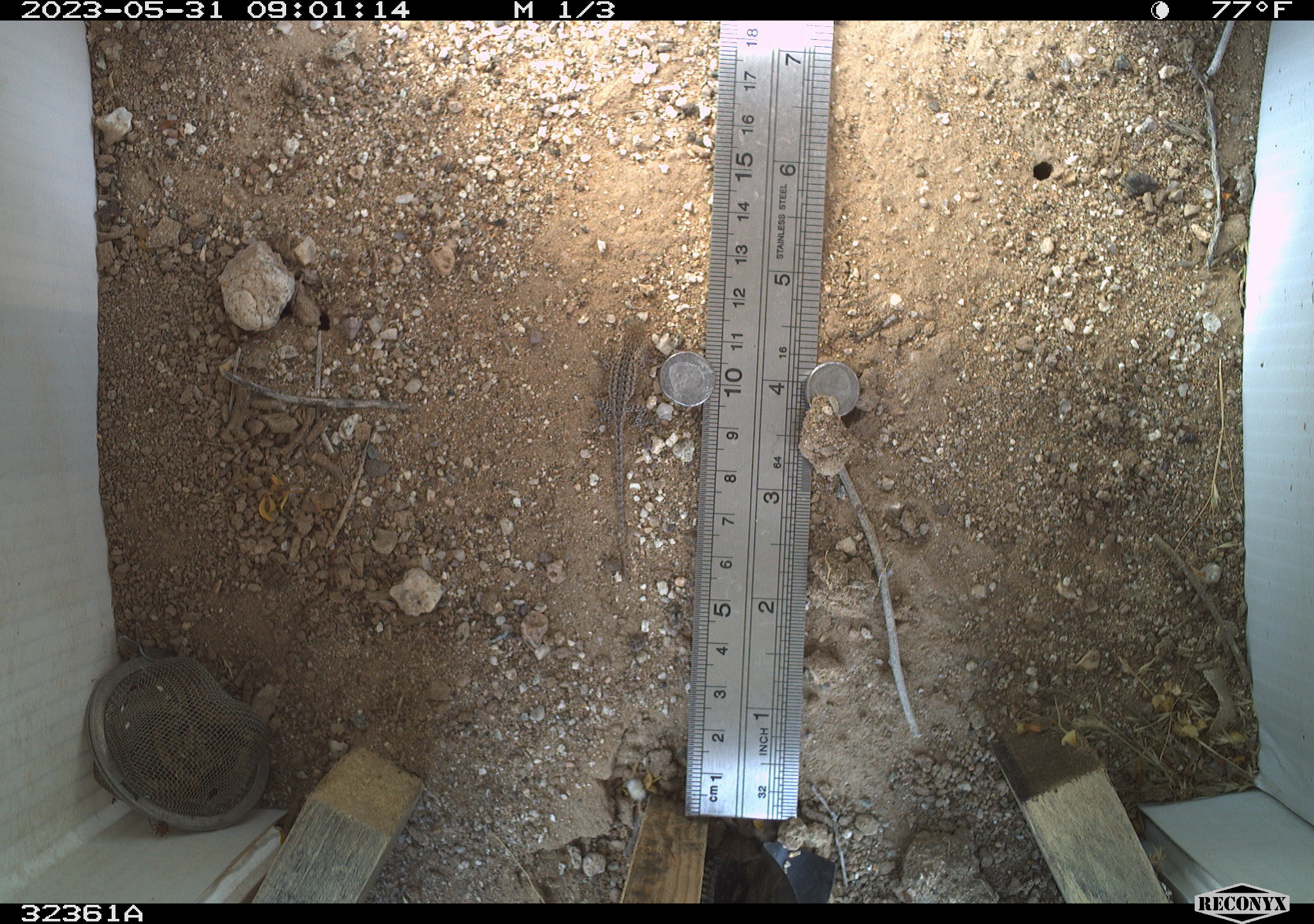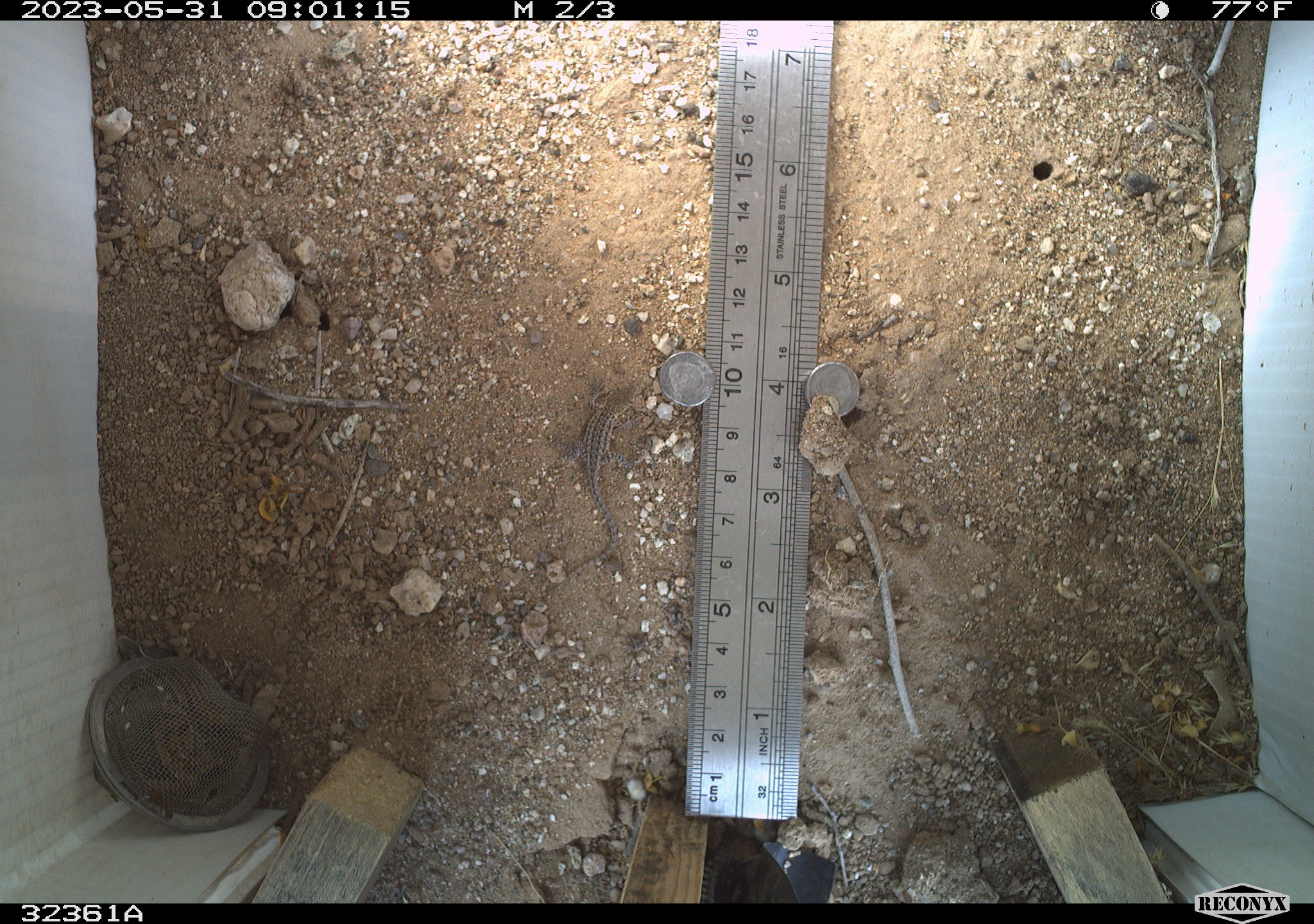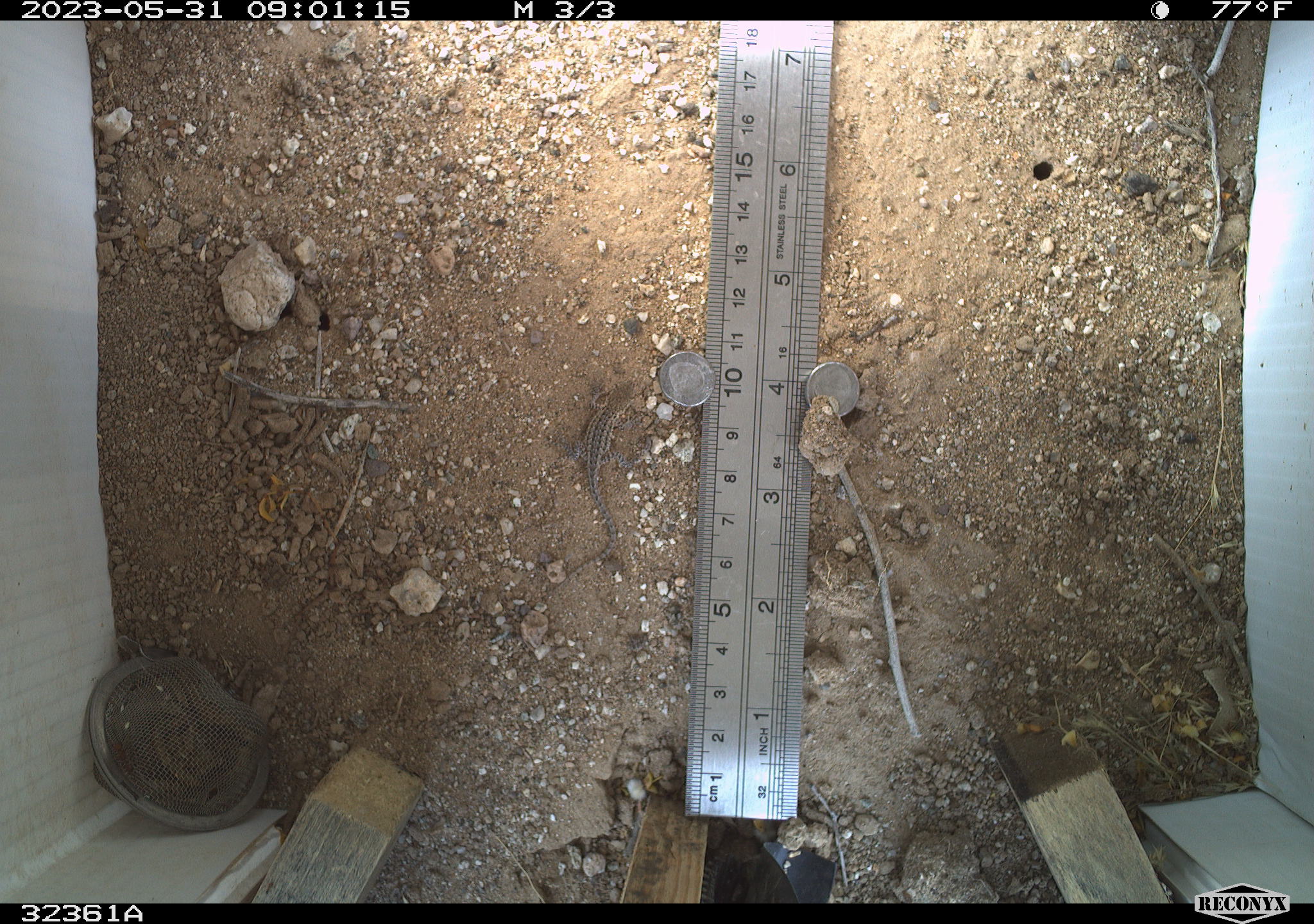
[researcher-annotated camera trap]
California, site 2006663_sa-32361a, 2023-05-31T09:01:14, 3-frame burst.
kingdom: Animalia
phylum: Chordata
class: Reptilia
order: Squamata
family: Phrynosomatidae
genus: Sceloporus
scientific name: Sceloporus graciosus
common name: common sagebrush lizard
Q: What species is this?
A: Common sagebrush lizard (Sceloporus graciosus).